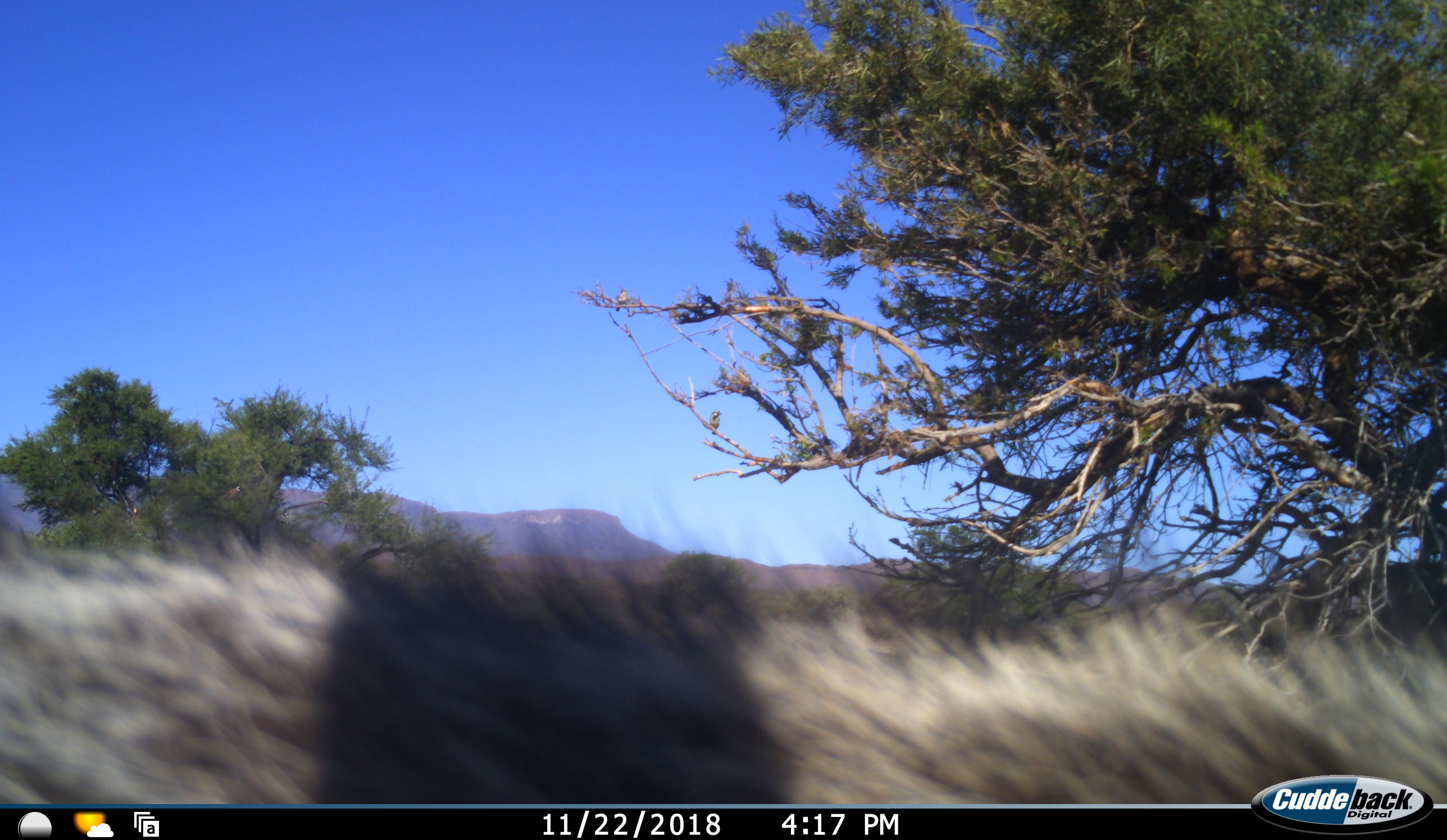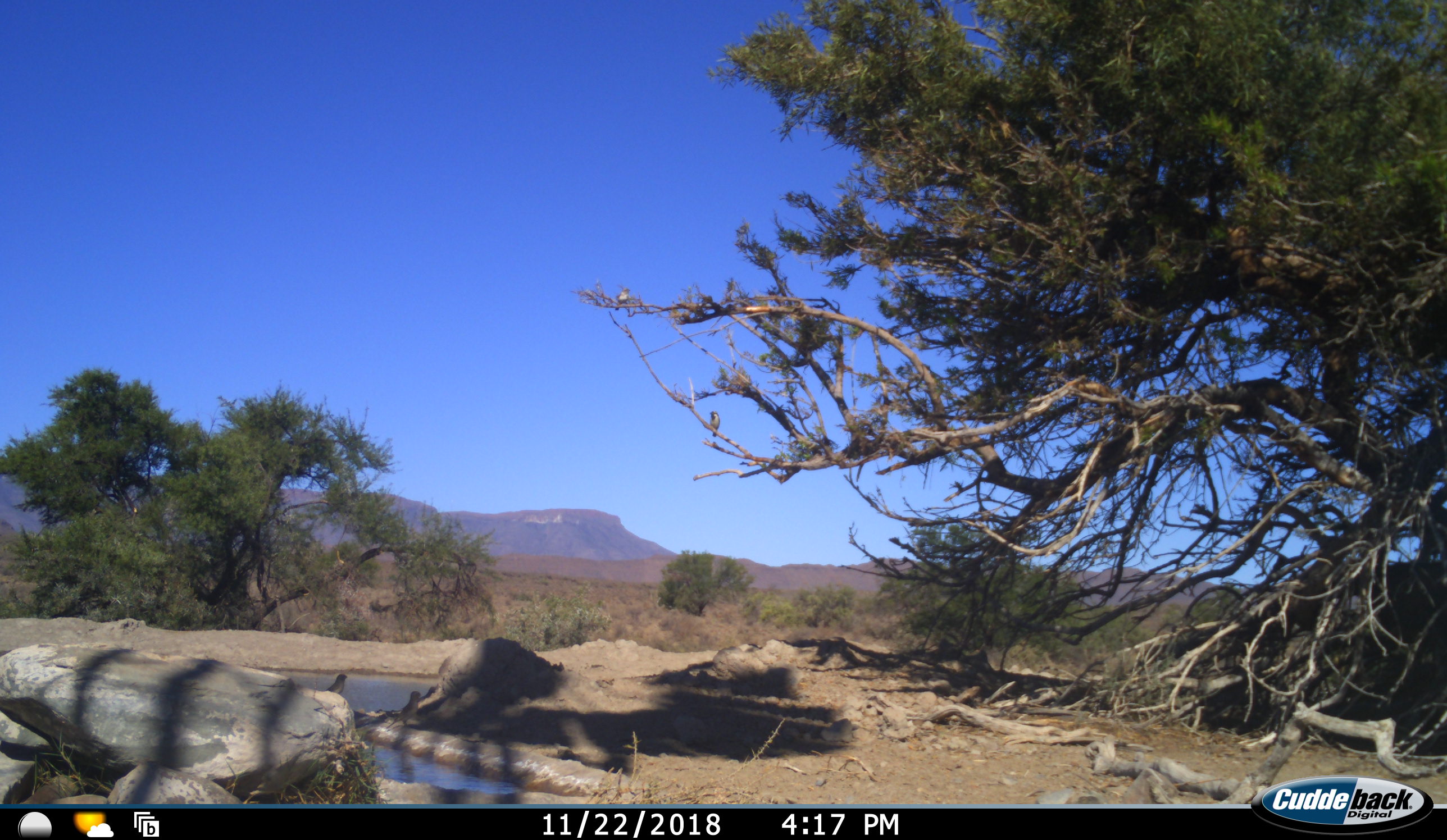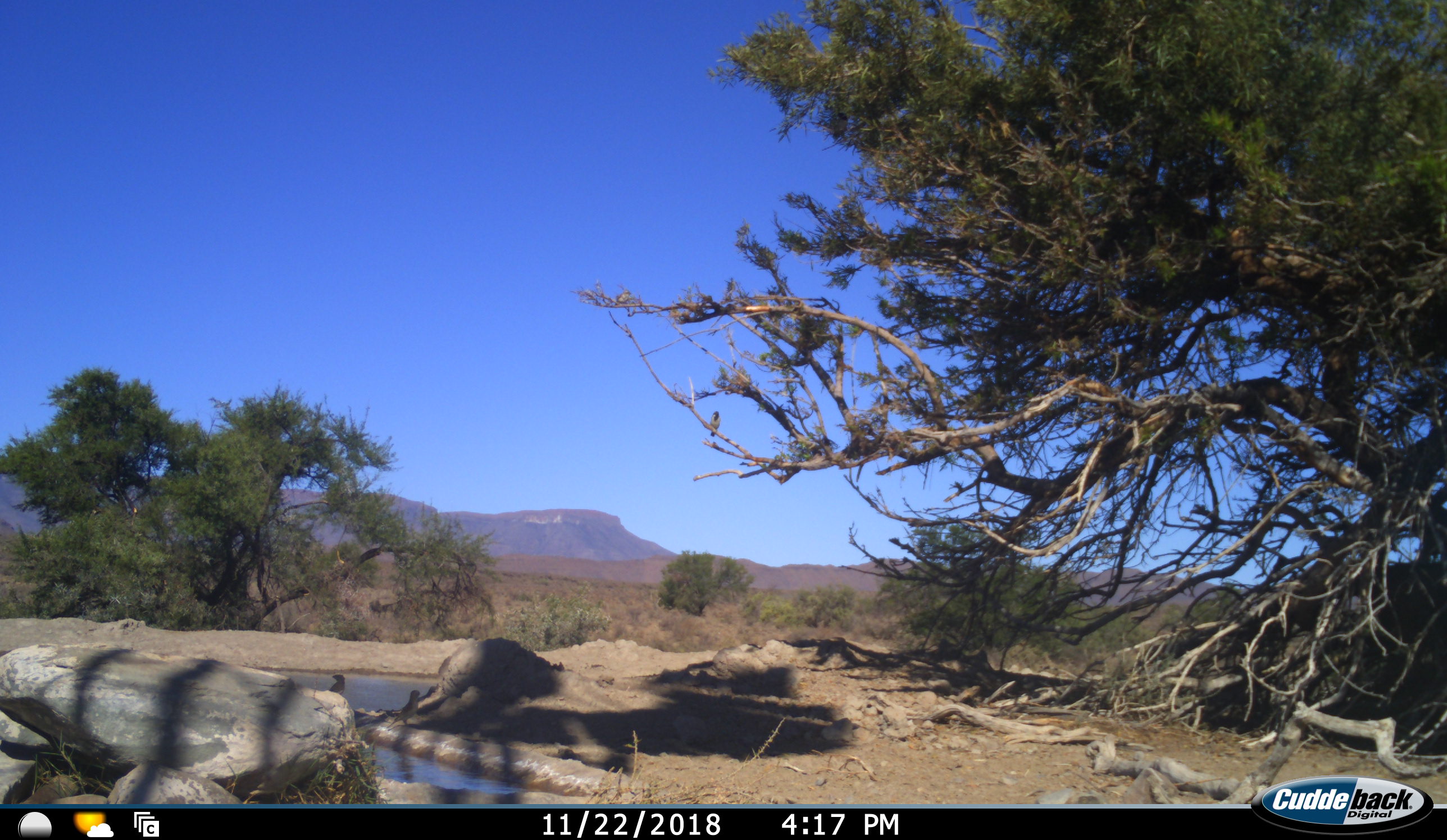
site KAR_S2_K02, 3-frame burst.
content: unidentified animal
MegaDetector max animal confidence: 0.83